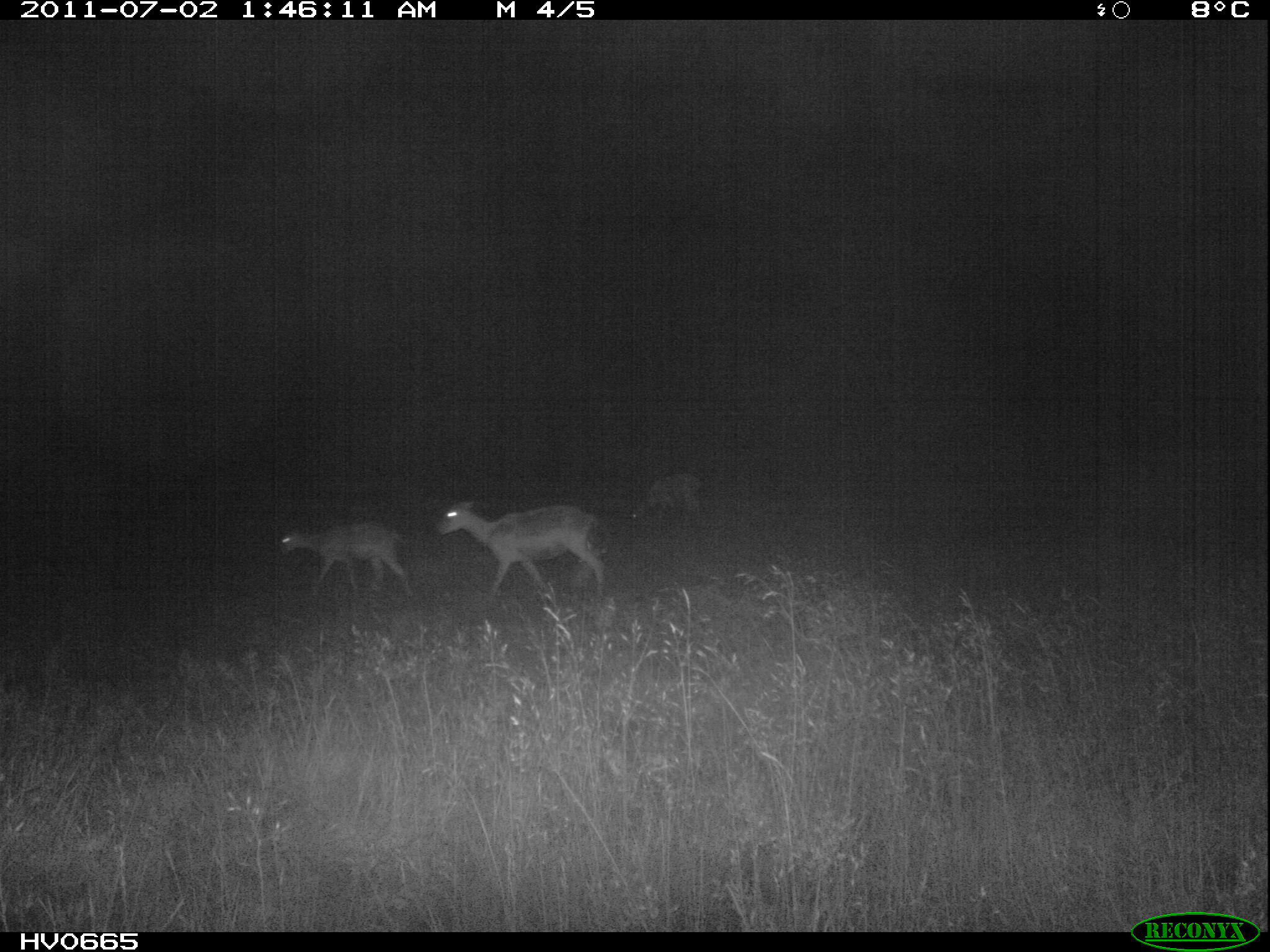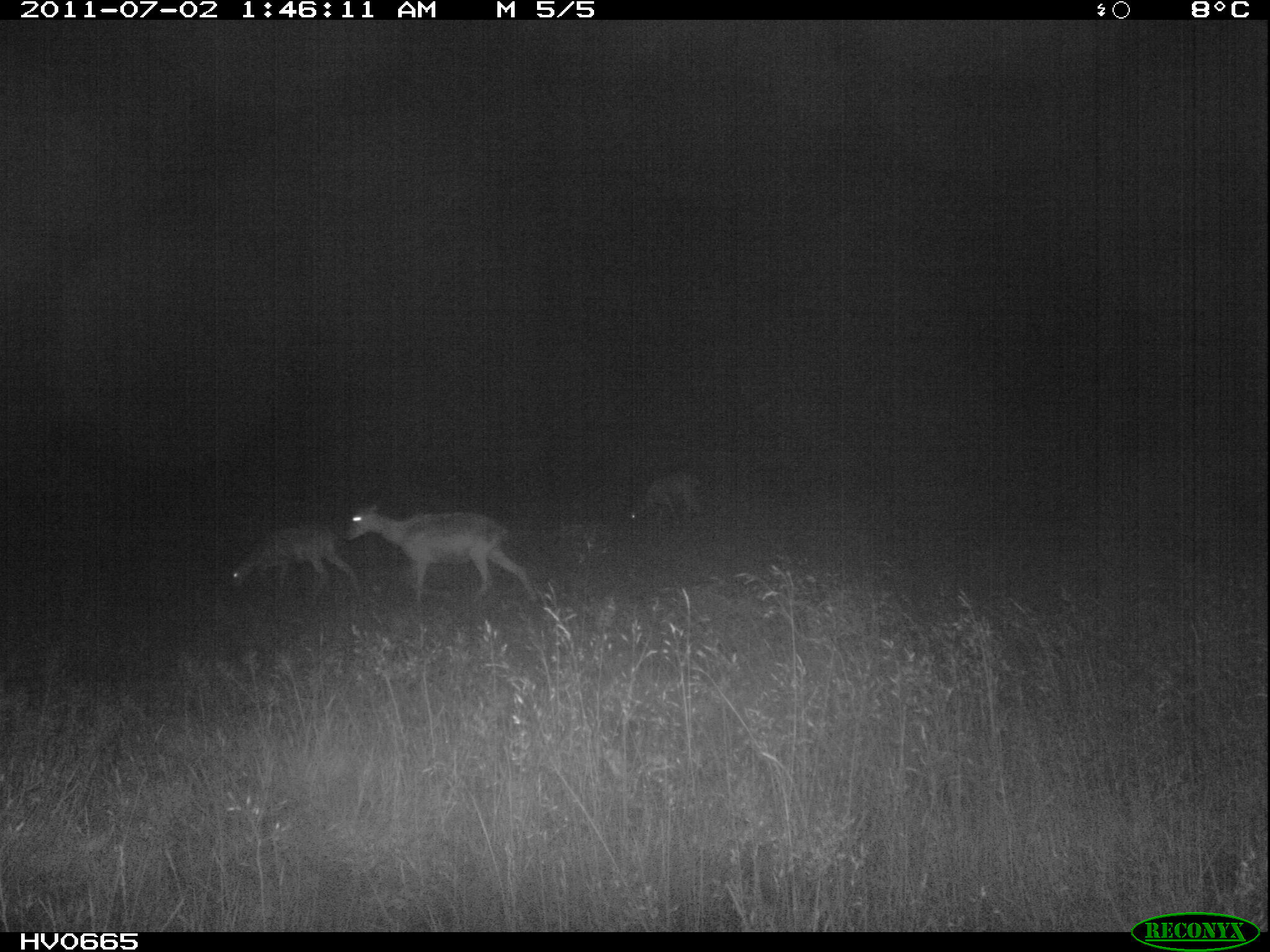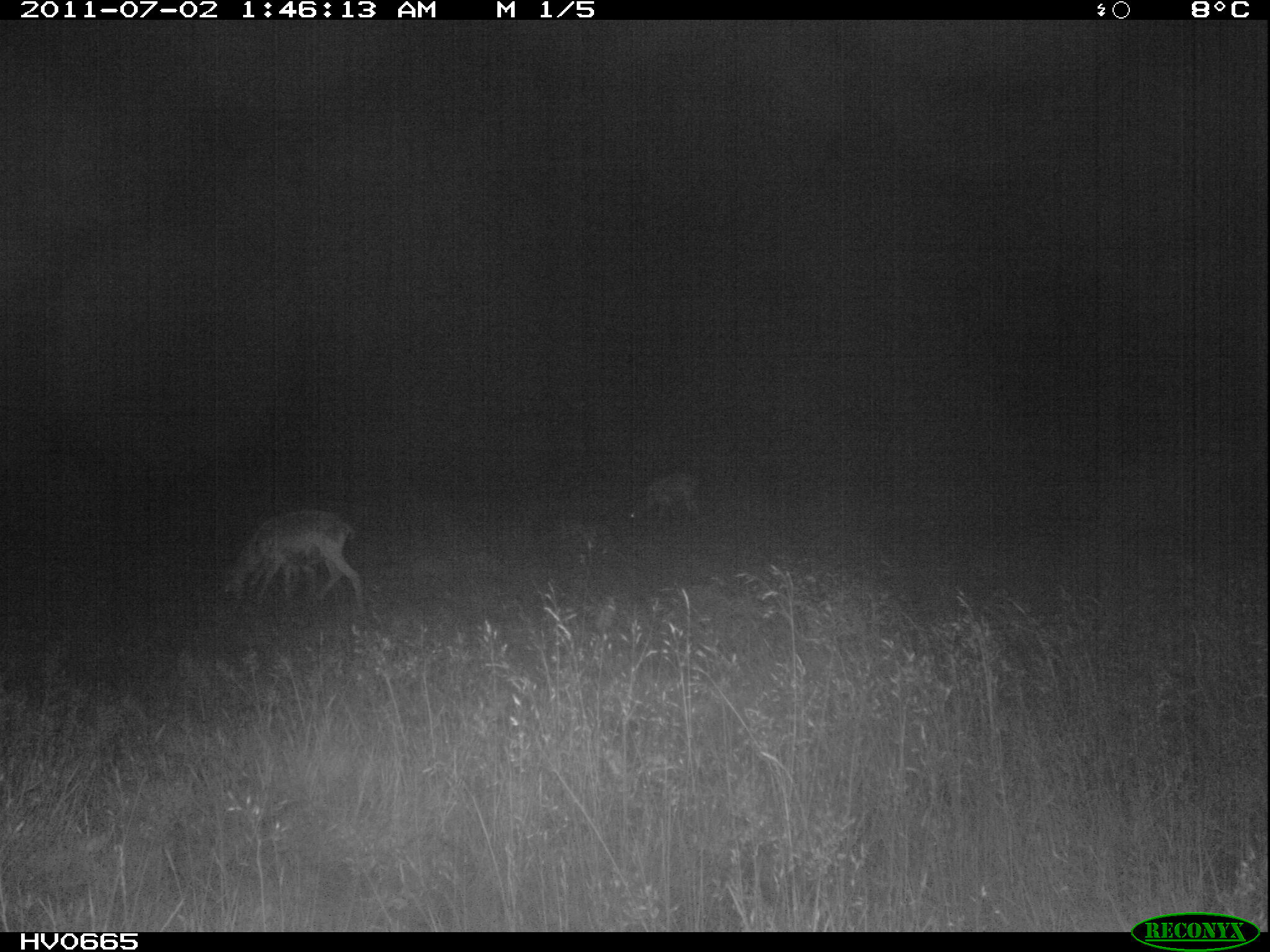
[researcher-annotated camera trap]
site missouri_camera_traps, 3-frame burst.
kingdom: Animalia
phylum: Chordata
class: Mammalia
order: Artiodactyla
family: Bovidae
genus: Ovis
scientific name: Ovis ammon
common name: mouflon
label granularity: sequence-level